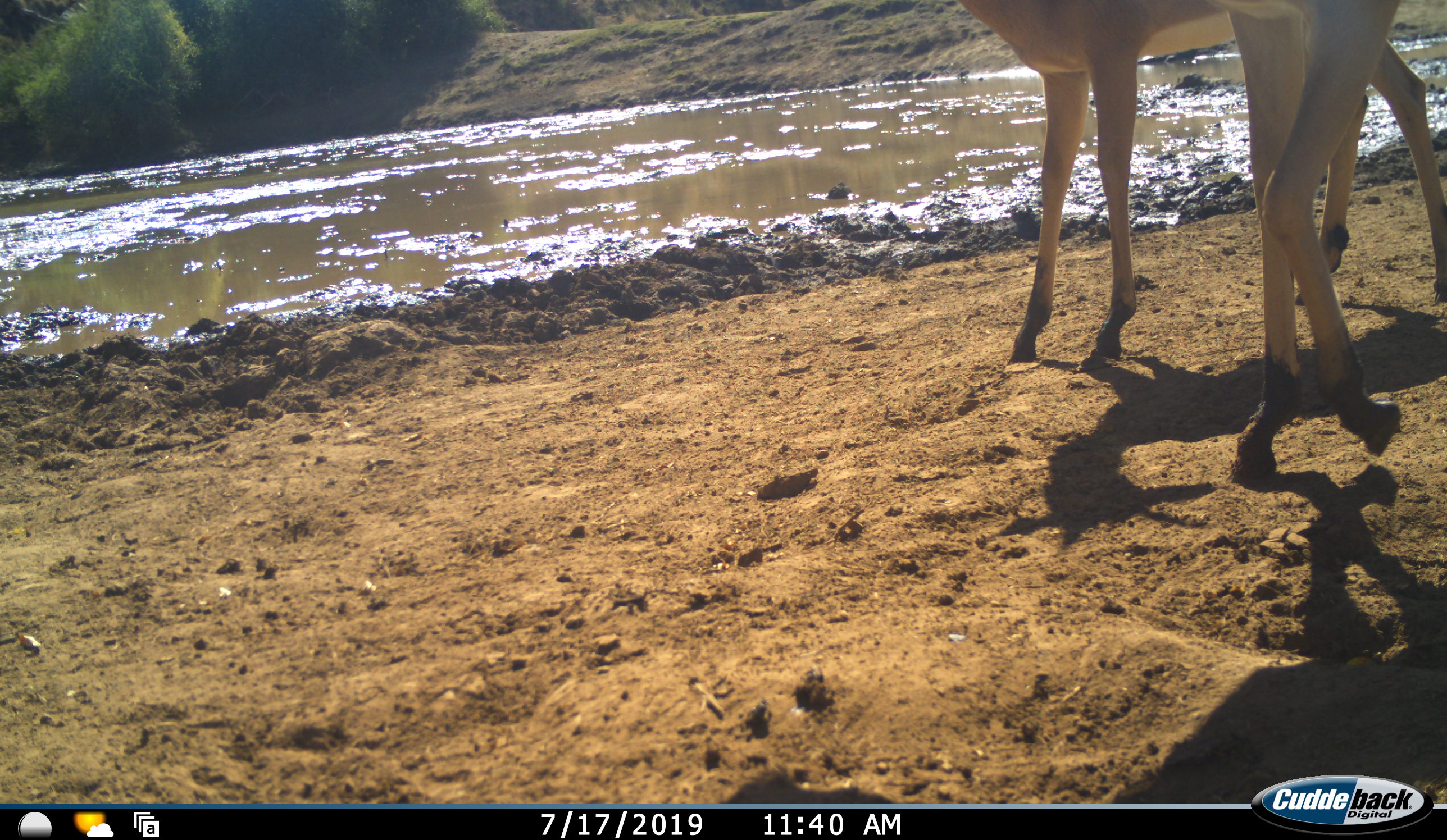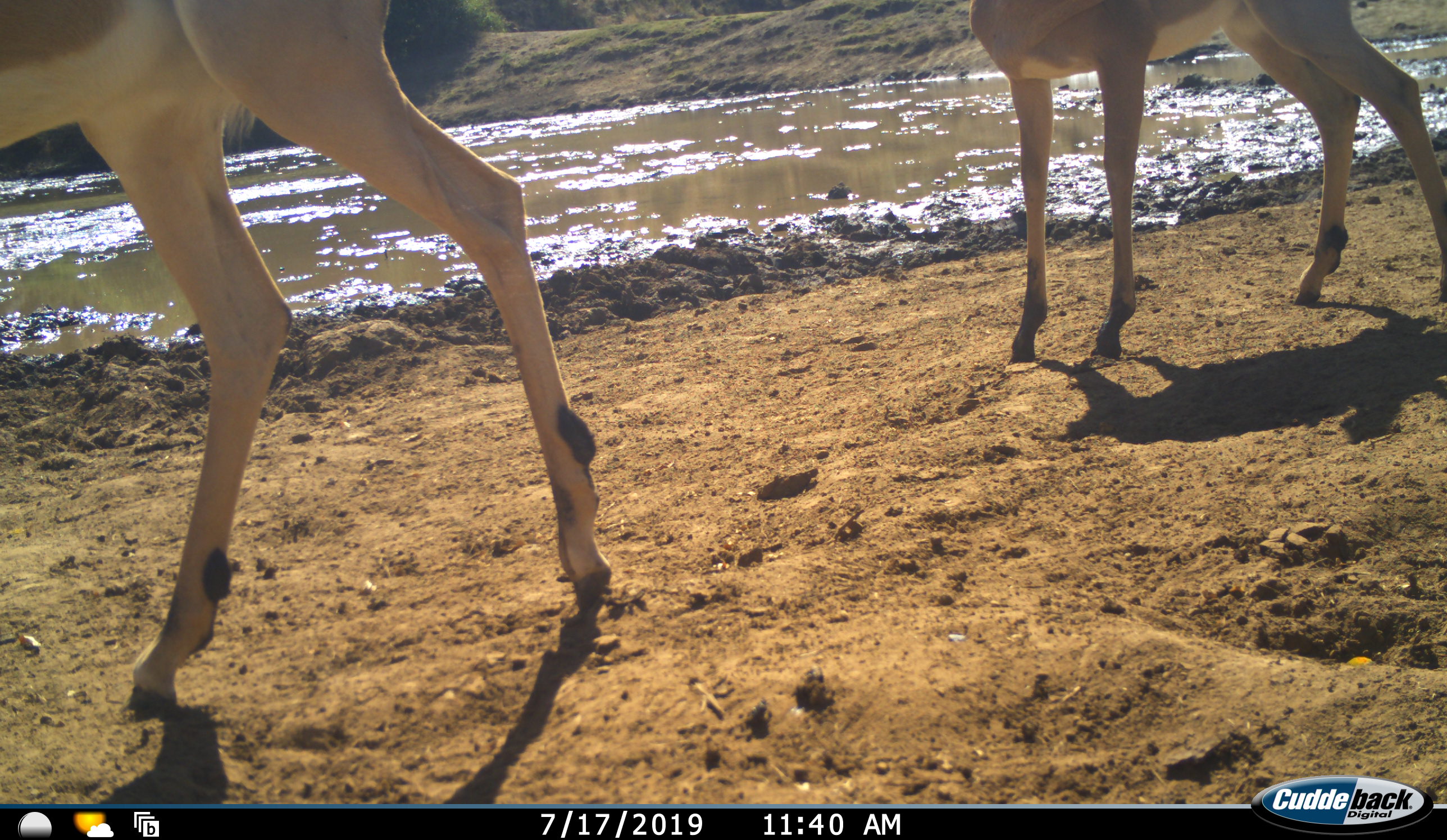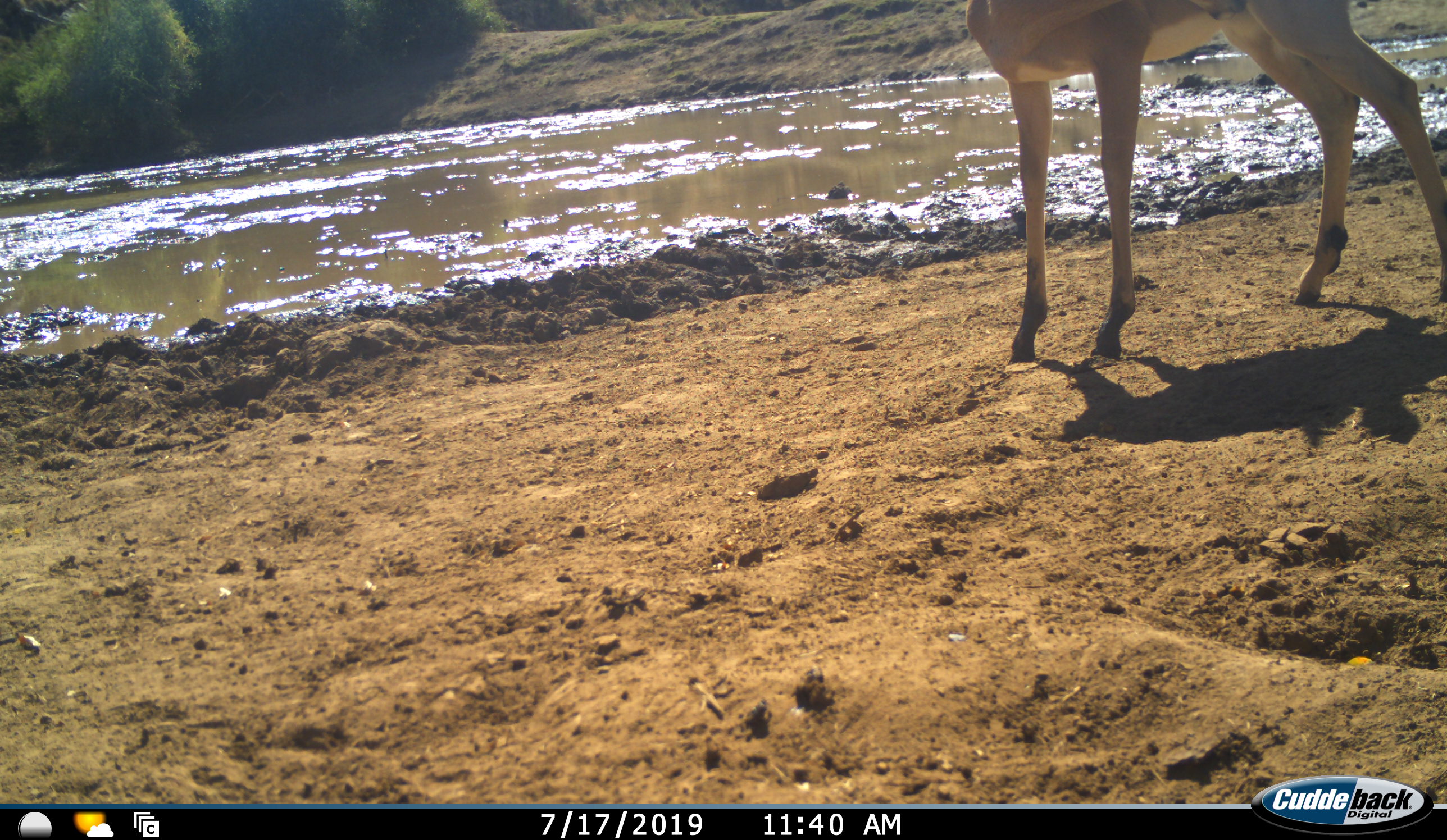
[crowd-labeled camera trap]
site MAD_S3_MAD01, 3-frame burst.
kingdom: Animalia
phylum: Chordata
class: Mammalia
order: Artiodactyla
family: Bovidae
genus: Aepyceros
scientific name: Aepyceros melampus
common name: impala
Impala (Aepyceros melampus), count 2. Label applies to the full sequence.